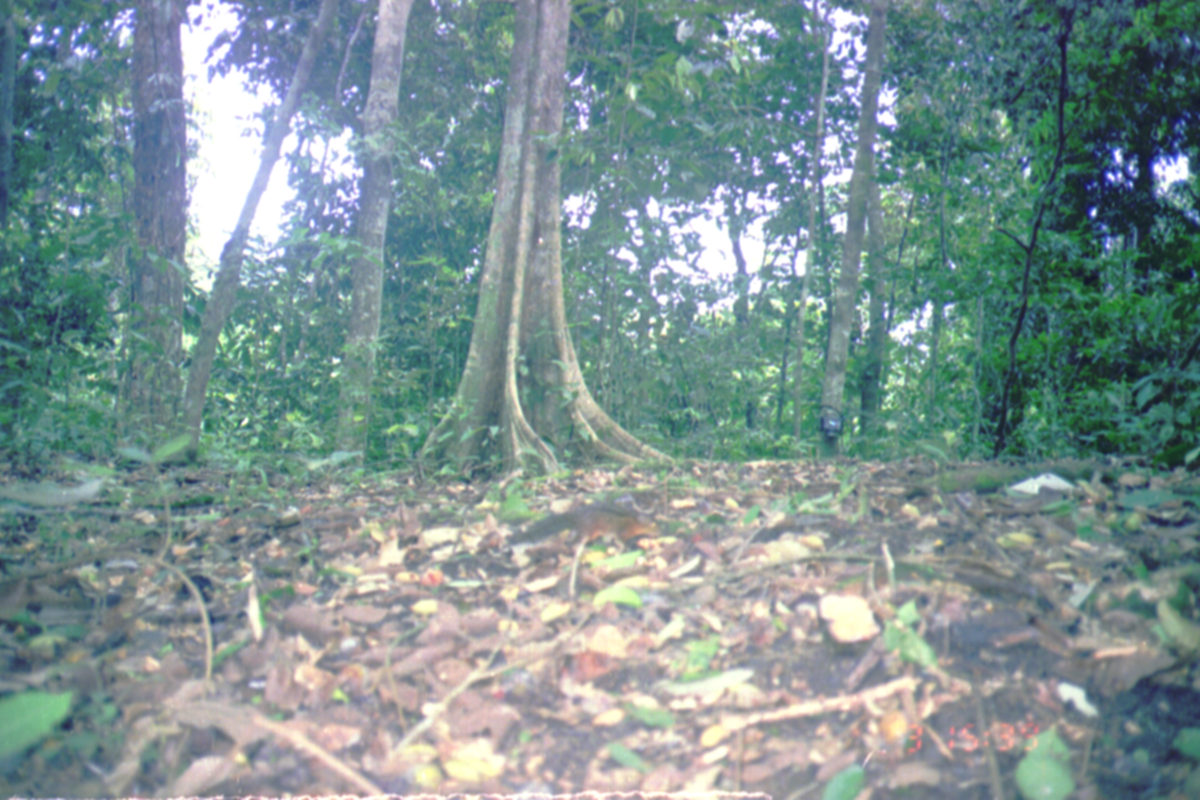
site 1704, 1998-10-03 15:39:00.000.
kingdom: Animalia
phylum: Chordata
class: Mammalia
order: Rodentia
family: Sciuridae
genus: Lariscus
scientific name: Lariscus insignis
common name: three-striped ground squirrel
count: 1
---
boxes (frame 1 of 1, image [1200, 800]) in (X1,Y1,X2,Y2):
lariscus insignis: (504,500,661,551)